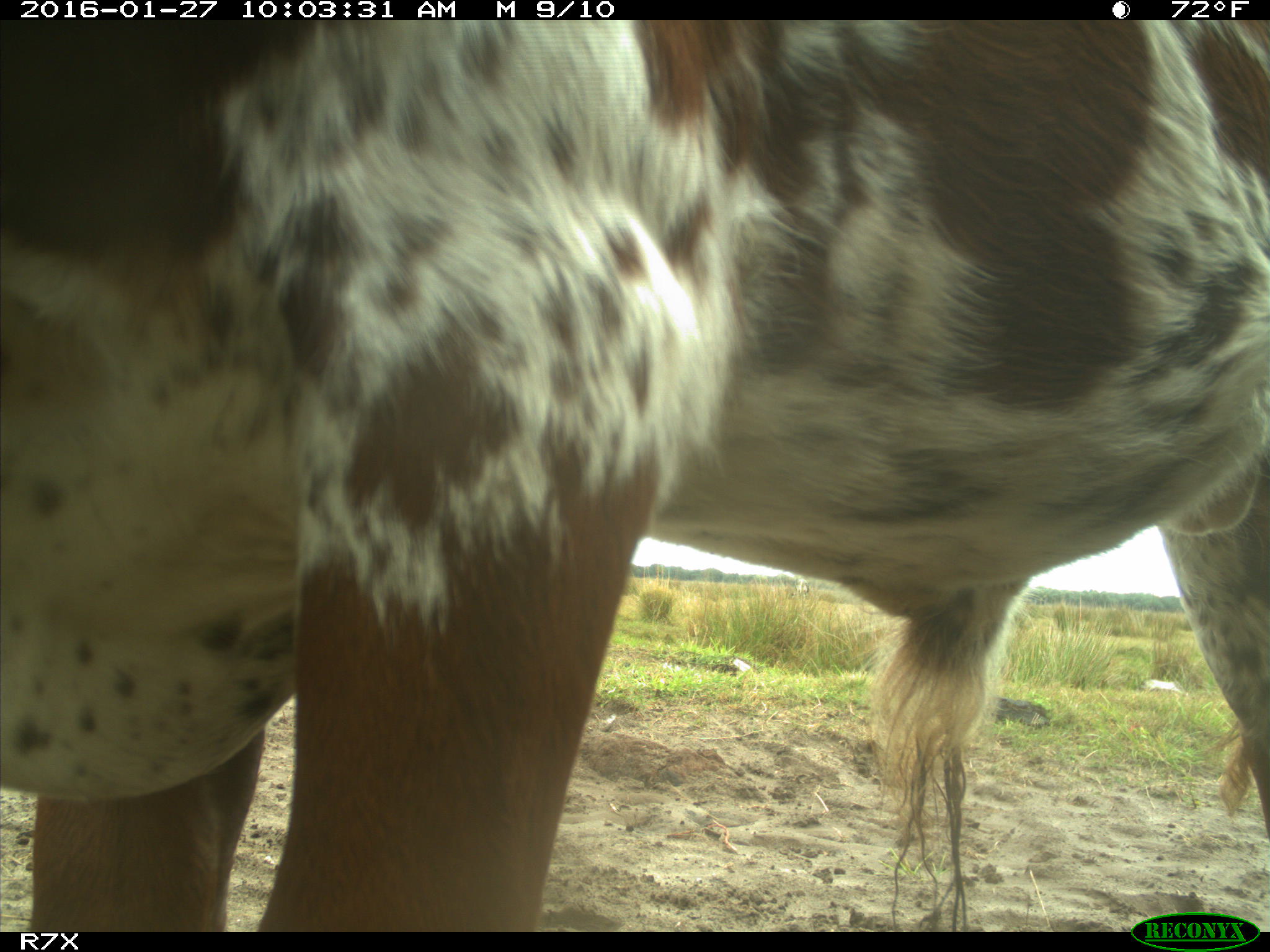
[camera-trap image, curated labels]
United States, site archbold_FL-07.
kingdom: Animalia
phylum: Chordata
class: Mammalia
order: Artiodactyla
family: Bovidae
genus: Bos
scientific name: Bos taurus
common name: domestic cow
Bos taurus (domestic cow).